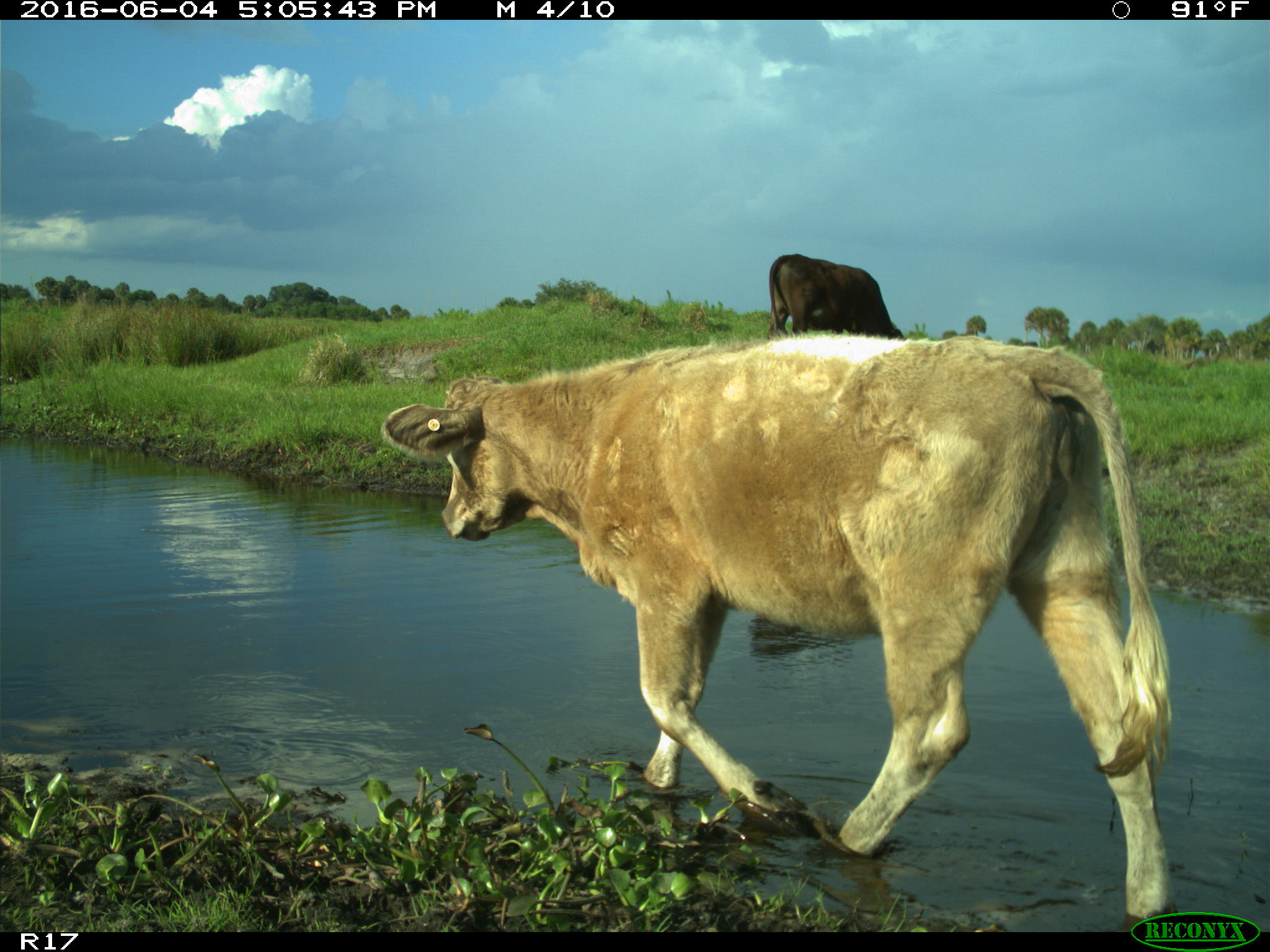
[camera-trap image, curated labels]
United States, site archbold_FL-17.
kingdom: Animalia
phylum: Chordata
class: Mammalia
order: Artiodactyla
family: Bovidae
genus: Bos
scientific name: Bos taurus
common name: domestic cow